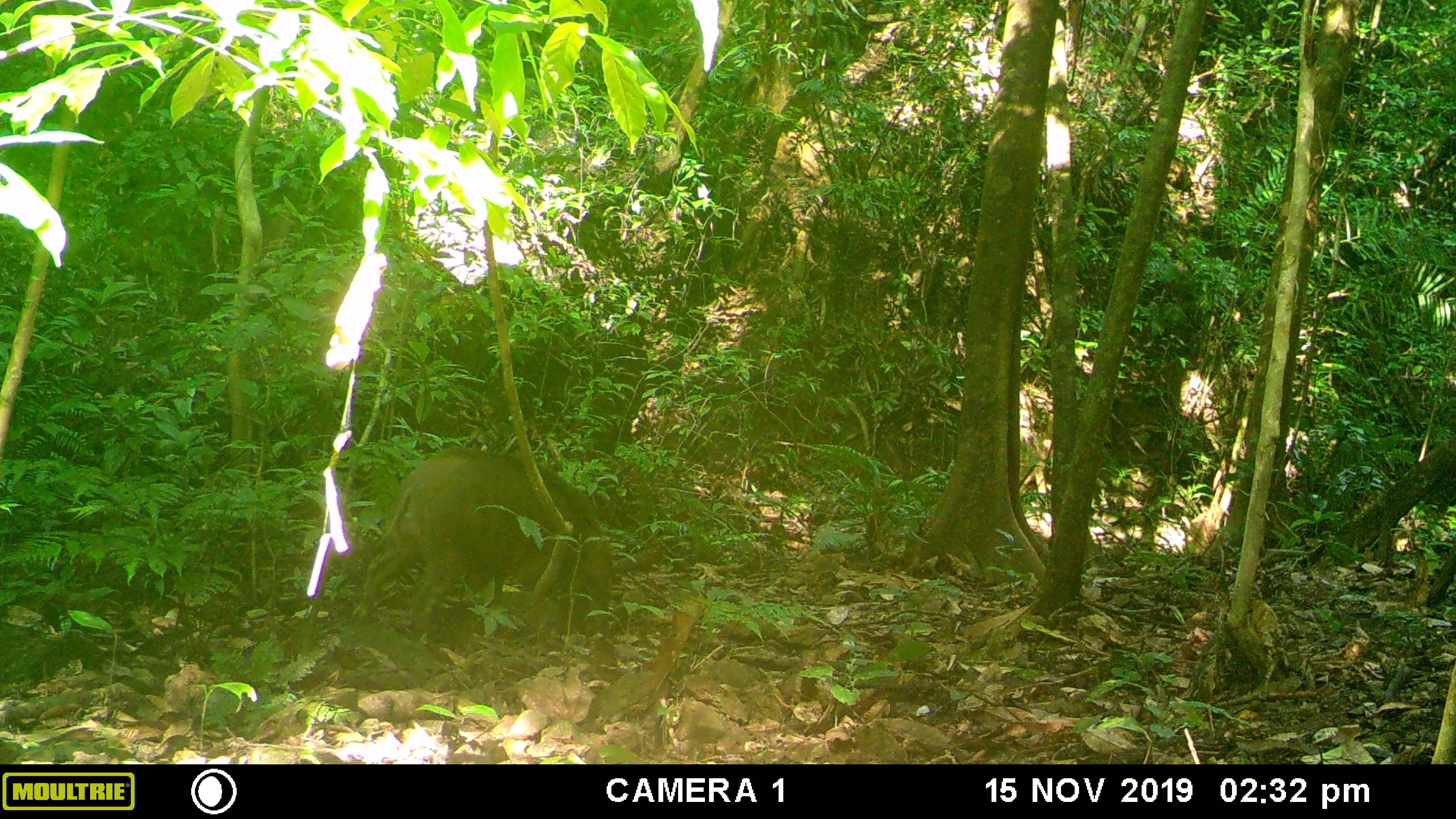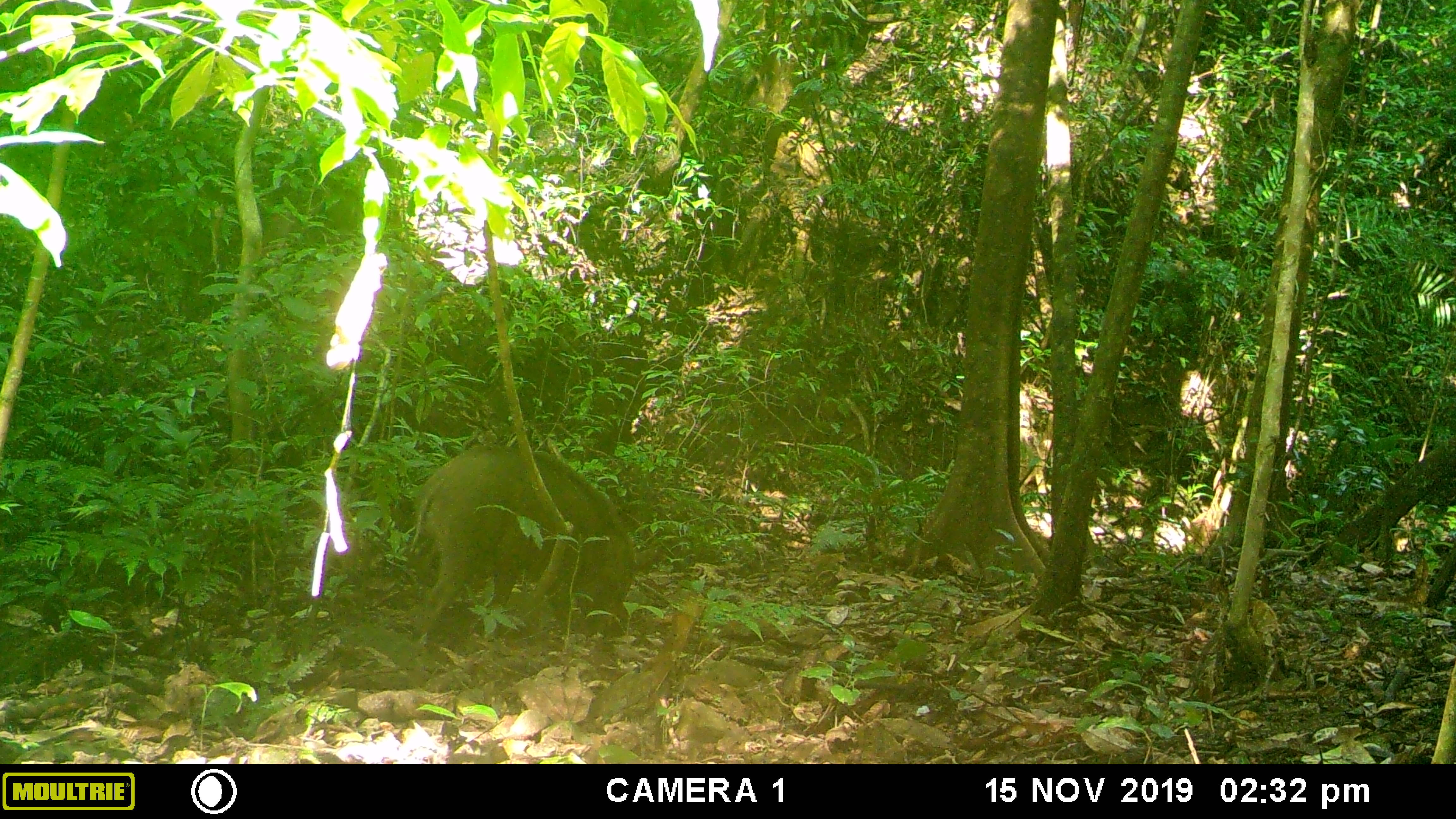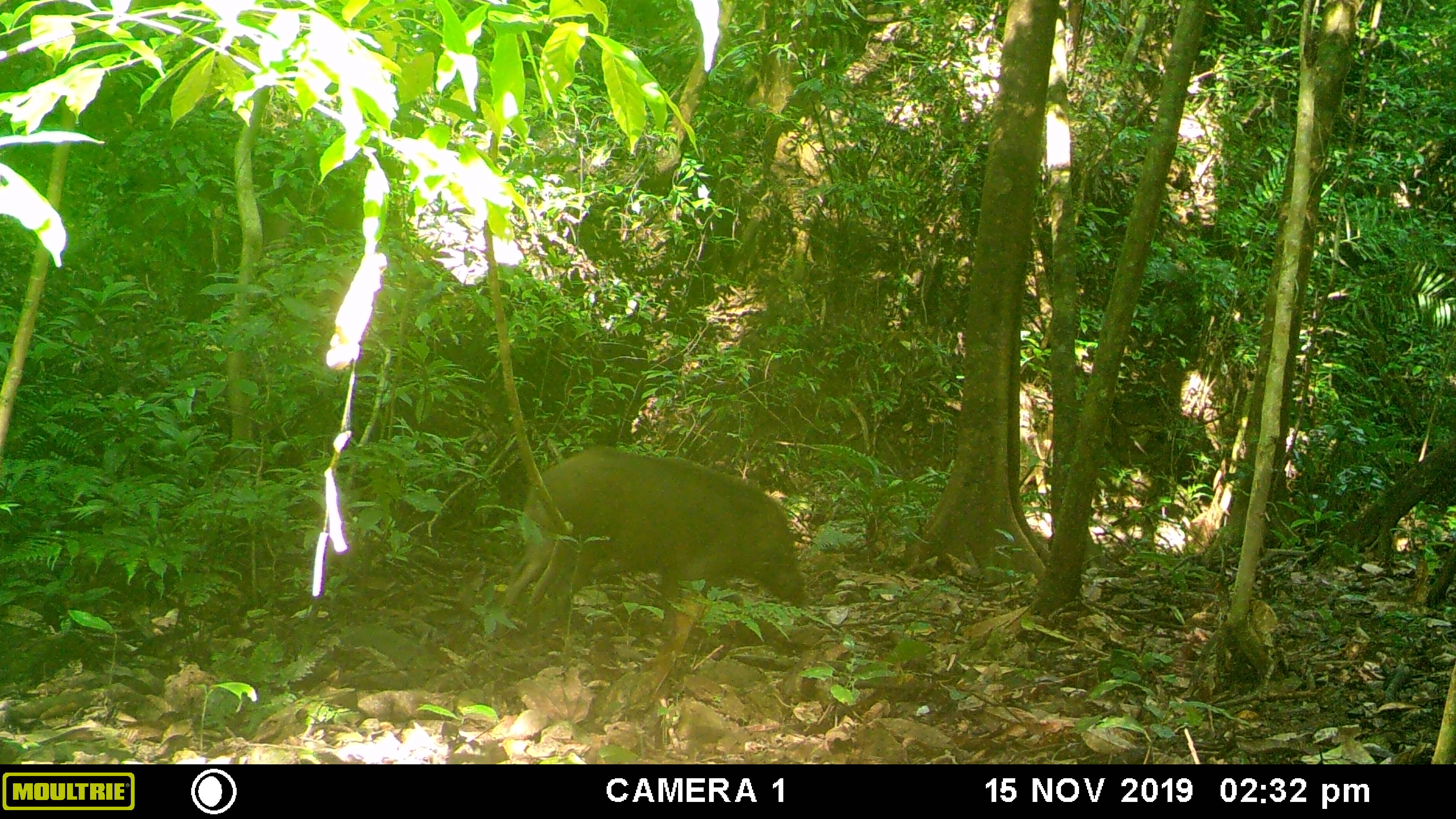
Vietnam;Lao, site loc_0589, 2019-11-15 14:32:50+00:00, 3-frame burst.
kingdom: Animalia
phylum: Chordata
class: Mammalia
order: Artiodactyla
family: Suidae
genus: Sus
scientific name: Sus scrofa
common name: eurasian wild pig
Eurasian wild pig (Sus scrofa). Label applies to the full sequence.